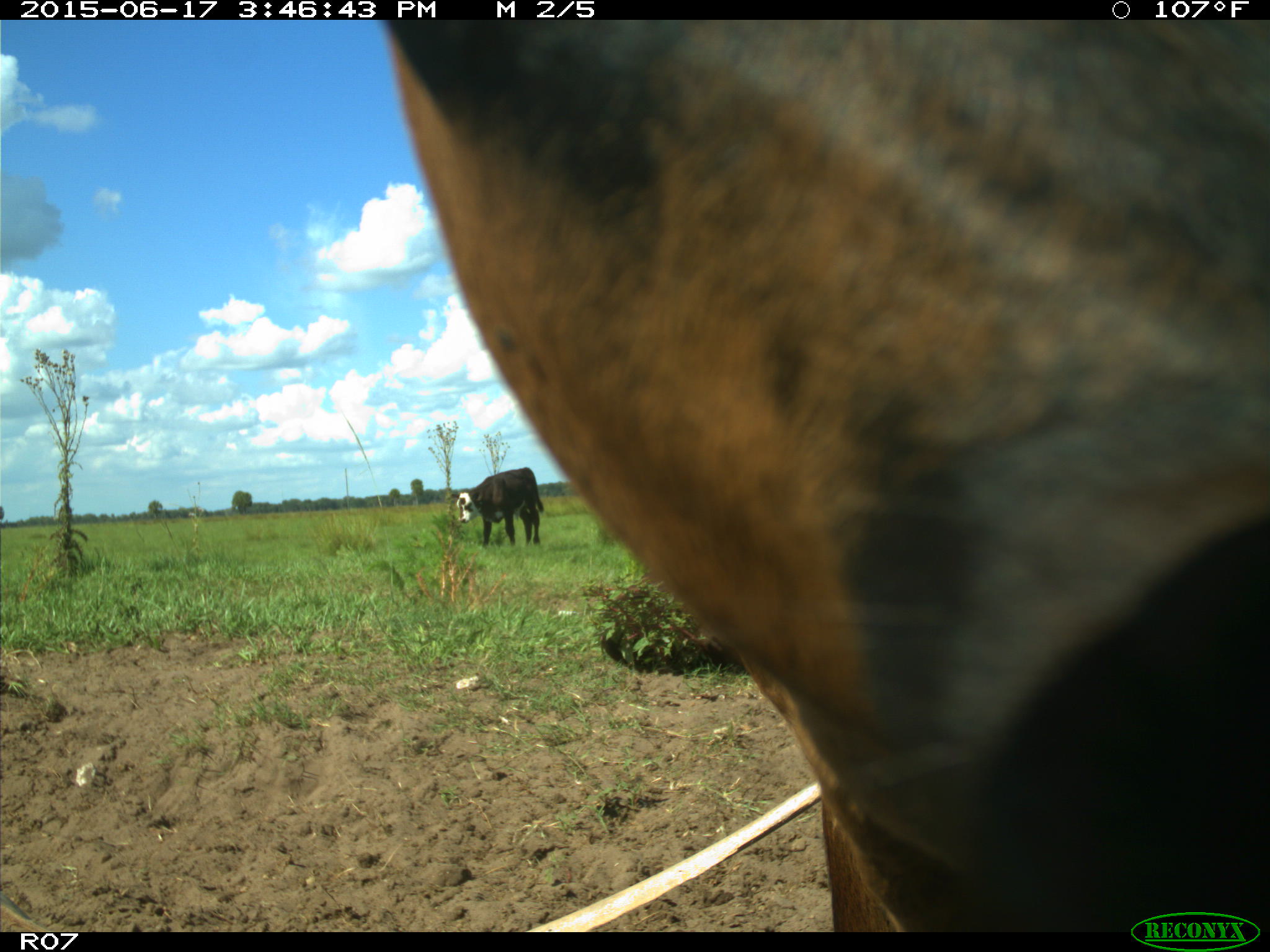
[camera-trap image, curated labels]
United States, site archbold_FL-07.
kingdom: Animalia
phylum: Chordata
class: Mammalia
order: Artiodactyla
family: Bovidae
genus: Bos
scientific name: Bos taurus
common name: domestic cow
Bos taurus (domestic cow).